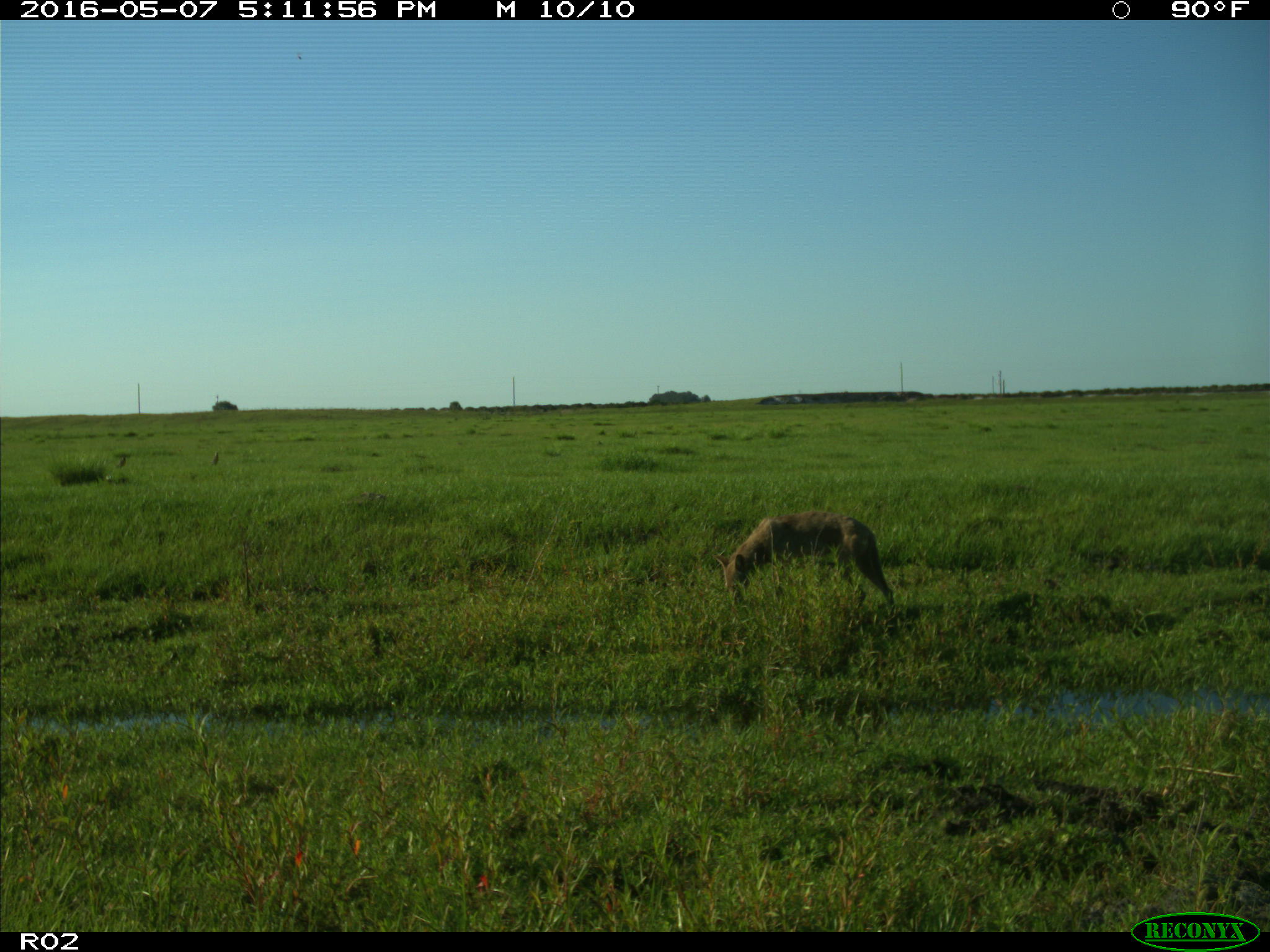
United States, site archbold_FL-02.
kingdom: Animalia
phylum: Chordata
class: Mammalia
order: Carnivora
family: Canidae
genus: Canis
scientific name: Canis latrans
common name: coyote